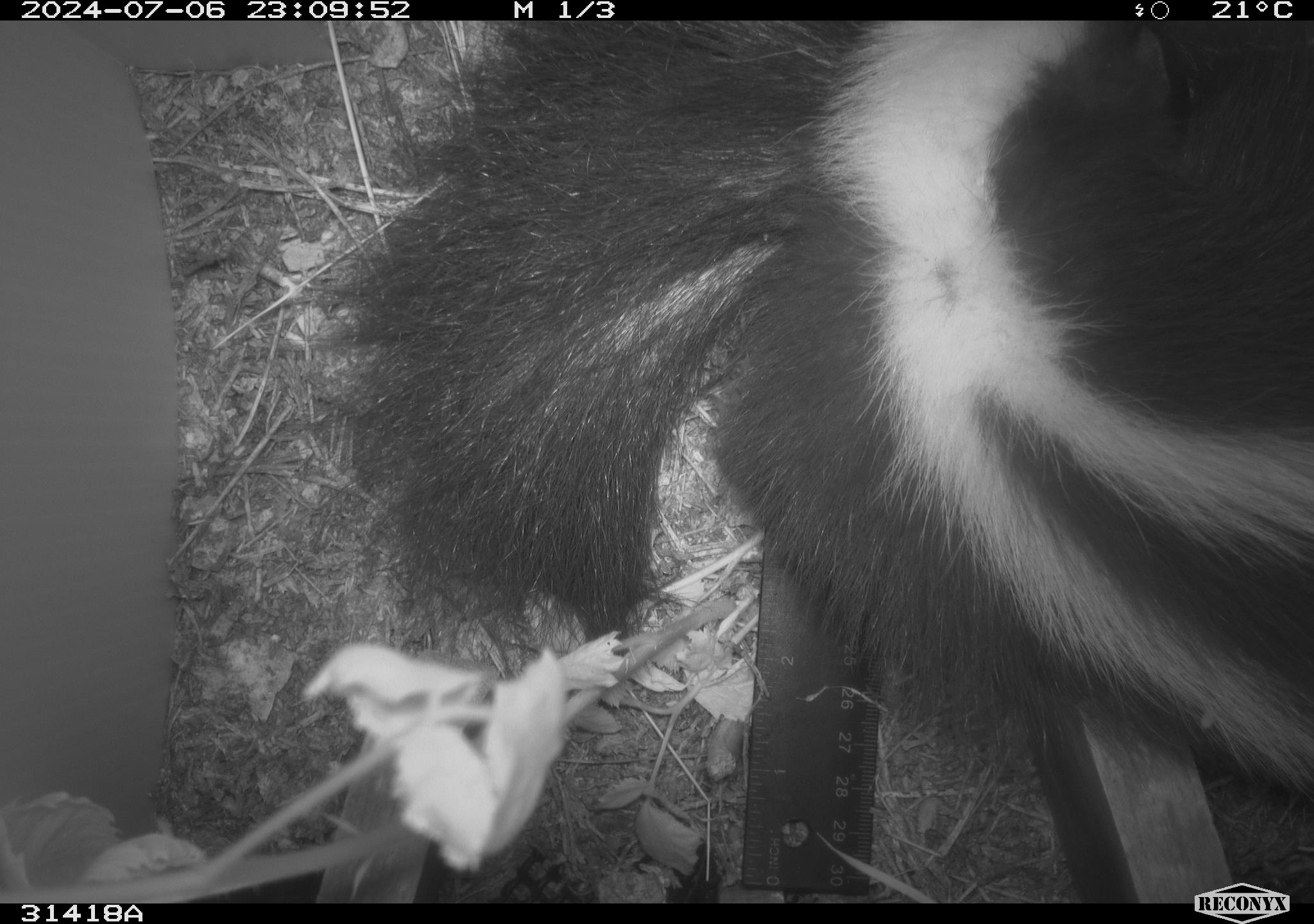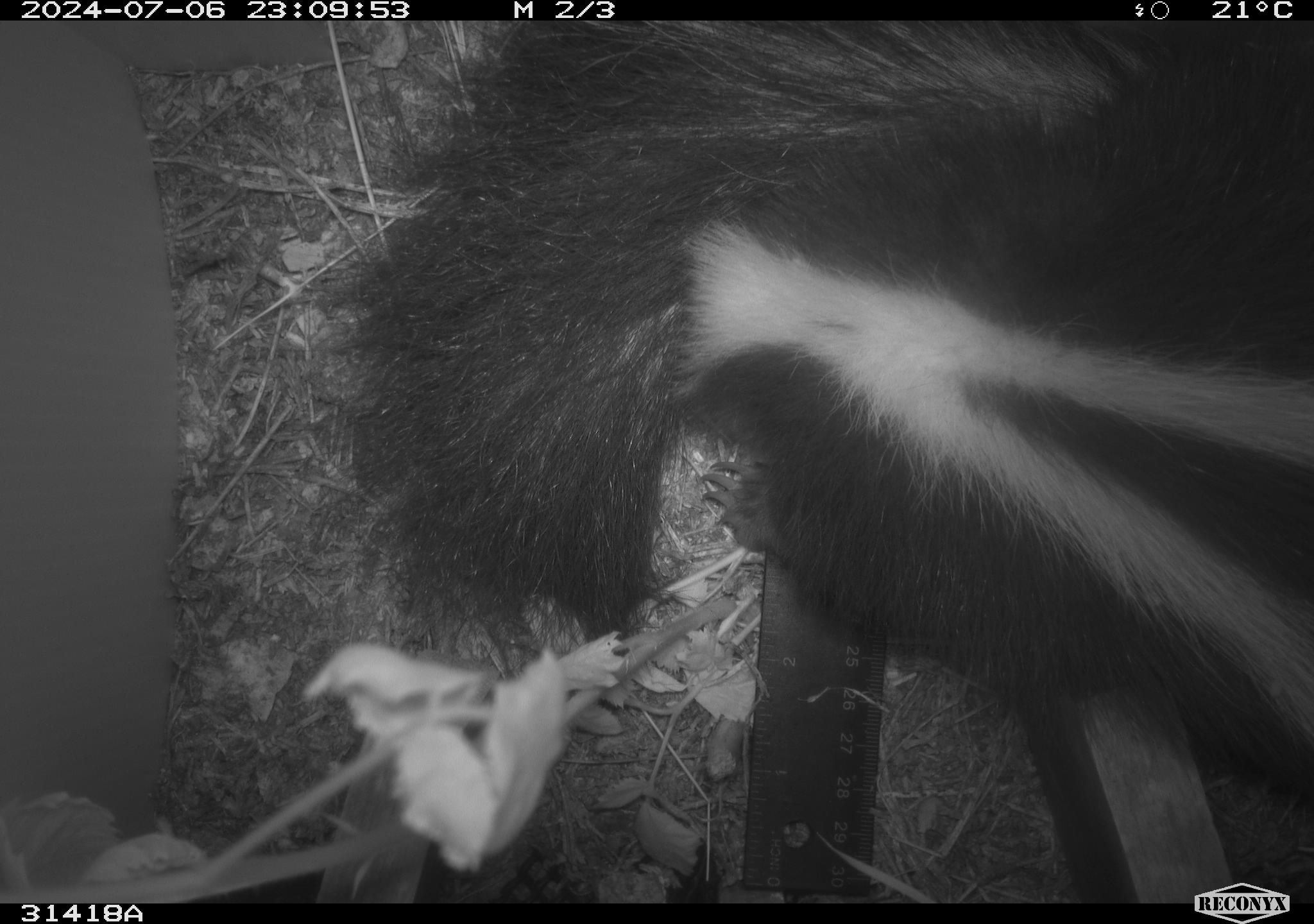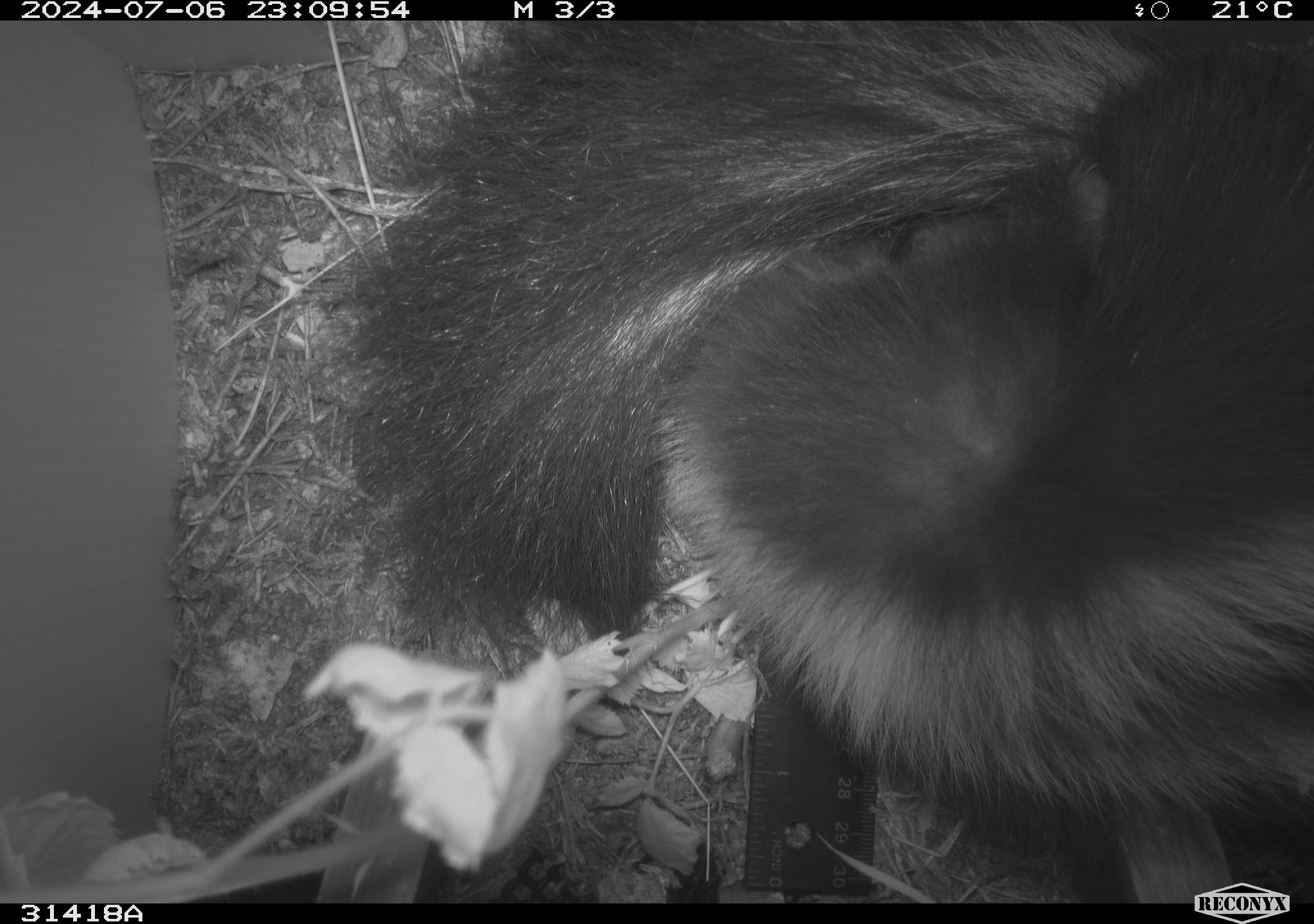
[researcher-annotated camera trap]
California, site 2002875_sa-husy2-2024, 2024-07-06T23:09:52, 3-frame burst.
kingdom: Animalia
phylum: Chordata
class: Mammalia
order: Carnivora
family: Mephitidae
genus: Mephitis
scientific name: Mephitis mephitis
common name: striped skunk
Striped skunk (Mephitis mephitis).